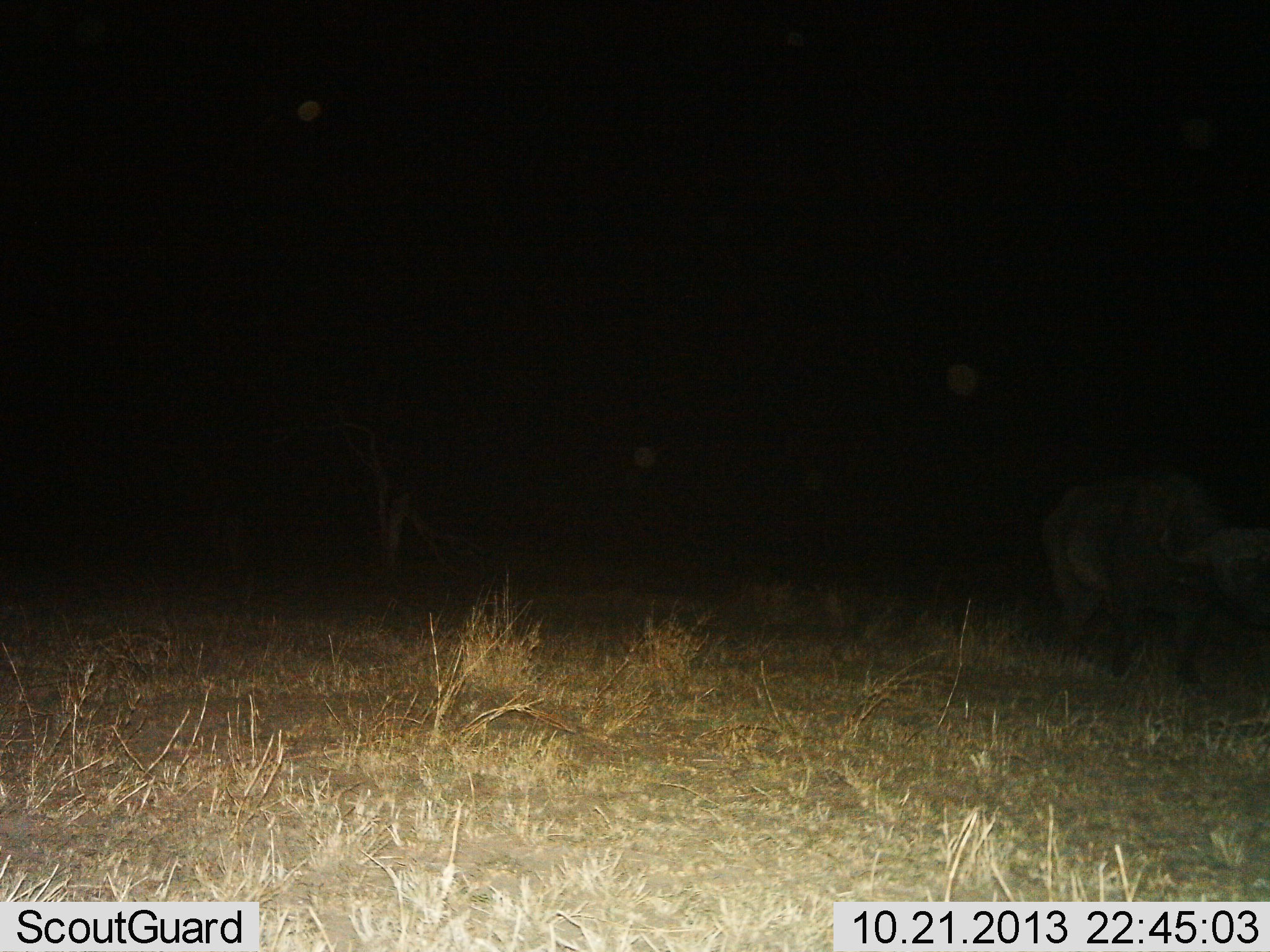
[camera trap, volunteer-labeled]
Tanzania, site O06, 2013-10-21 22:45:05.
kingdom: Animalia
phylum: Chordata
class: Mammalia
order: Artiodactyla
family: Bovidae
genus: Syncerus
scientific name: Syncerus caffer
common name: cape buffalo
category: buffalo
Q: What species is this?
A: Buffalo (cape buffalo) (Syncerus caffer).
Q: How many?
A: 1.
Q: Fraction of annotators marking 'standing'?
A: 57%.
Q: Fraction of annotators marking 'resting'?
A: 0%.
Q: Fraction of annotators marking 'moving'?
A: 43%.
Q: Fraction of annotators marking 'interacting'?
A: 0%.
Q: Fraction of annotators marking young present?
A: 0%.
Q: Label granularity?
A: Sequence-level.